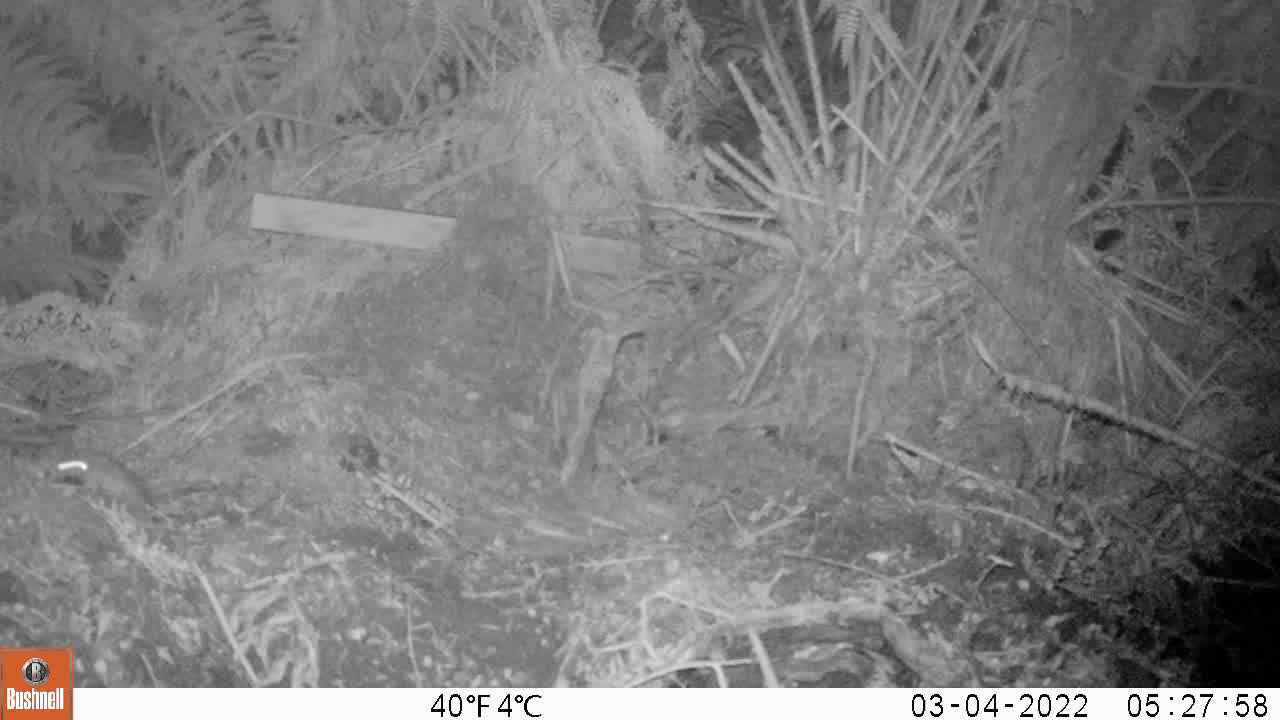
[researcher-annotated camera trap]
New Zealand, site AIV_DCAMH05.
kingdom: Animalia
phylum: Chordata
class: Mammalia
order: Rodentia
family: Muridae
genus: Mus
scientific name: Mus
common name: mouse